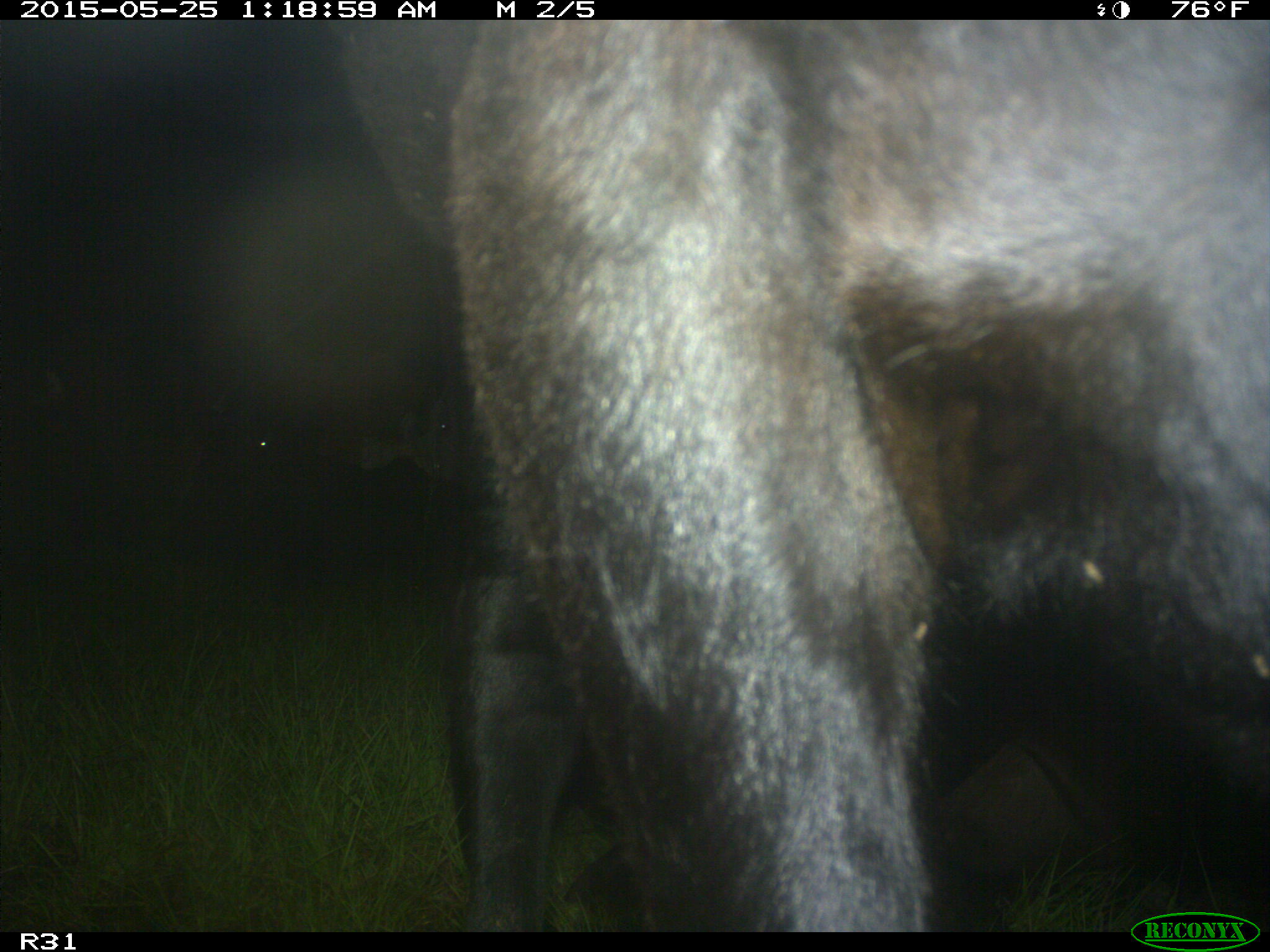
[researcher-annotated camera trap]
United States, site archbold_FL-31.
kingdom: Animalia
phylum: Chordata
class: Mammalia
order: Artiodactyla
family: Bovidae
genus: Bos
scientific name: Bos taurus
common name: domestic cow